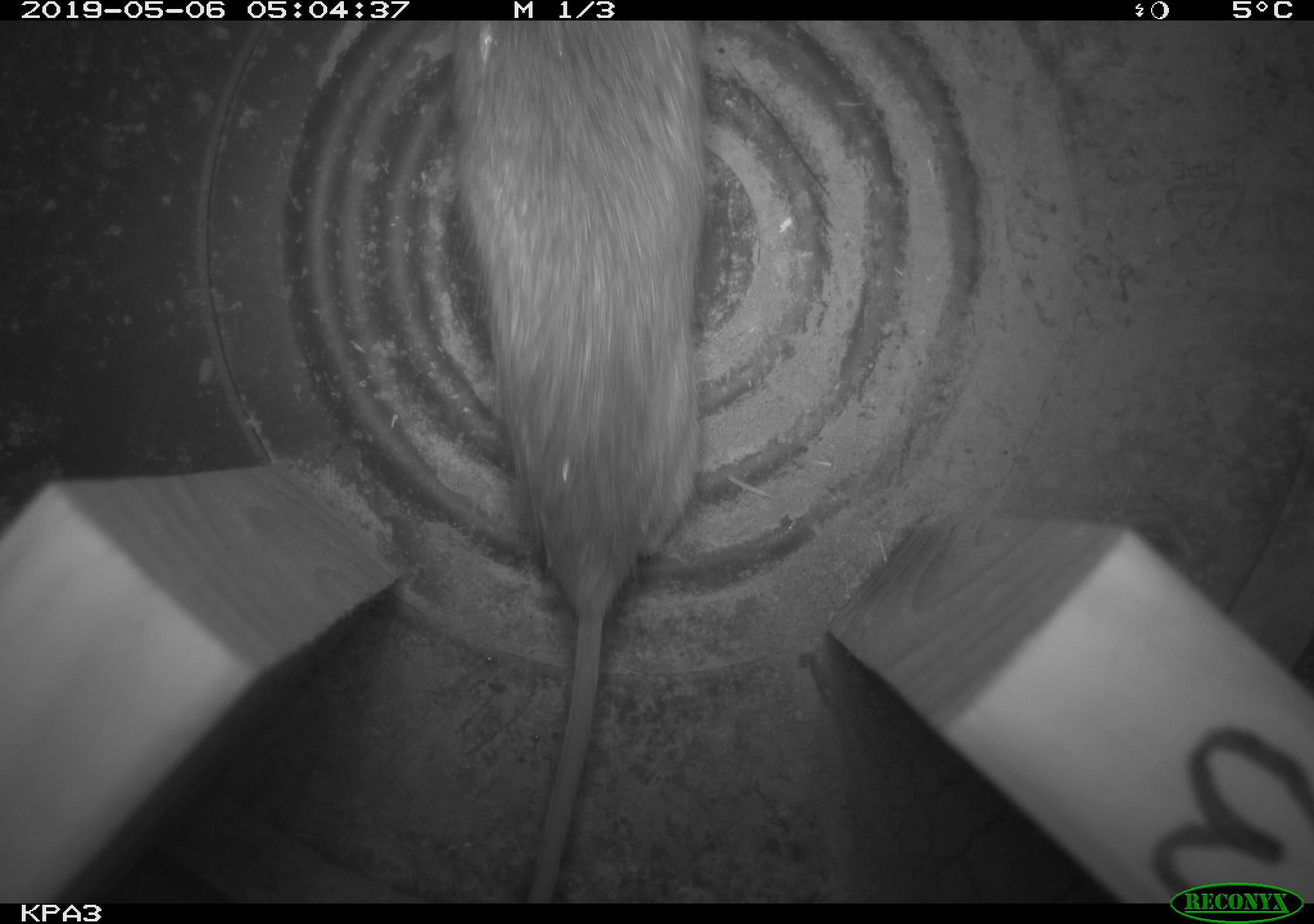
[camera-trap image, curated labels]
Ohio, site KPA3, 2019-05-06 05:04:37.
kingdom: Animalia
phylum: Chordata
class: Mammalia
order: Rodentia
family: Cricetidae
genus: Peromyscus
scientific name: Peromyscus leucopus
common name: white-footed mouse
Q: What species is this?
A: White-footed mouse (Peromyscus leucopus).